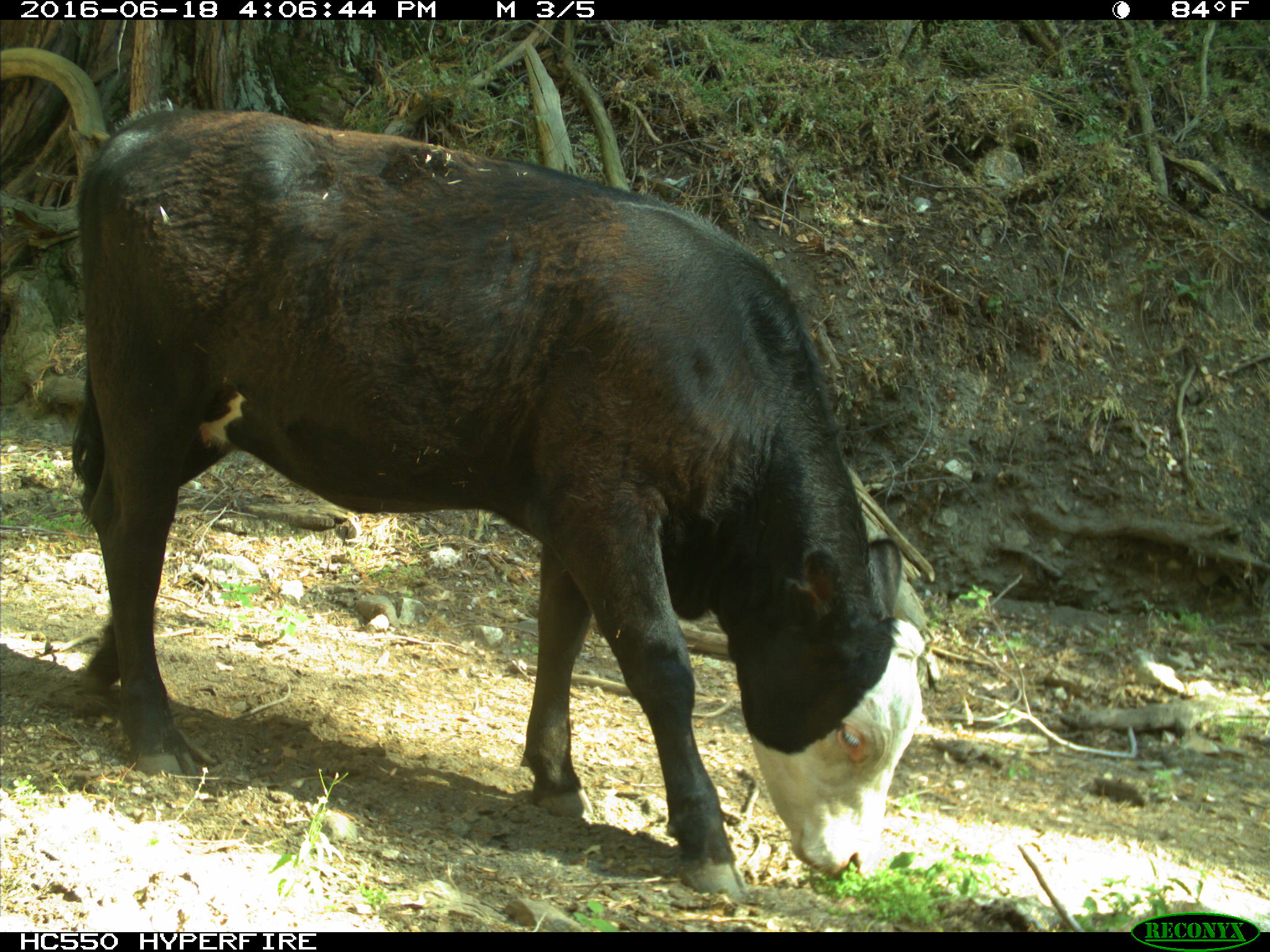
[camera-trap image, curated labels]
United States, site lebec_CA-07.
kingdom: Animalia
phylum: Chordata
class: Mammalia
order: Artiodactyla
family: Bovidae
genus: Bos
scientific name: Bos taurus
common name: domestic cow